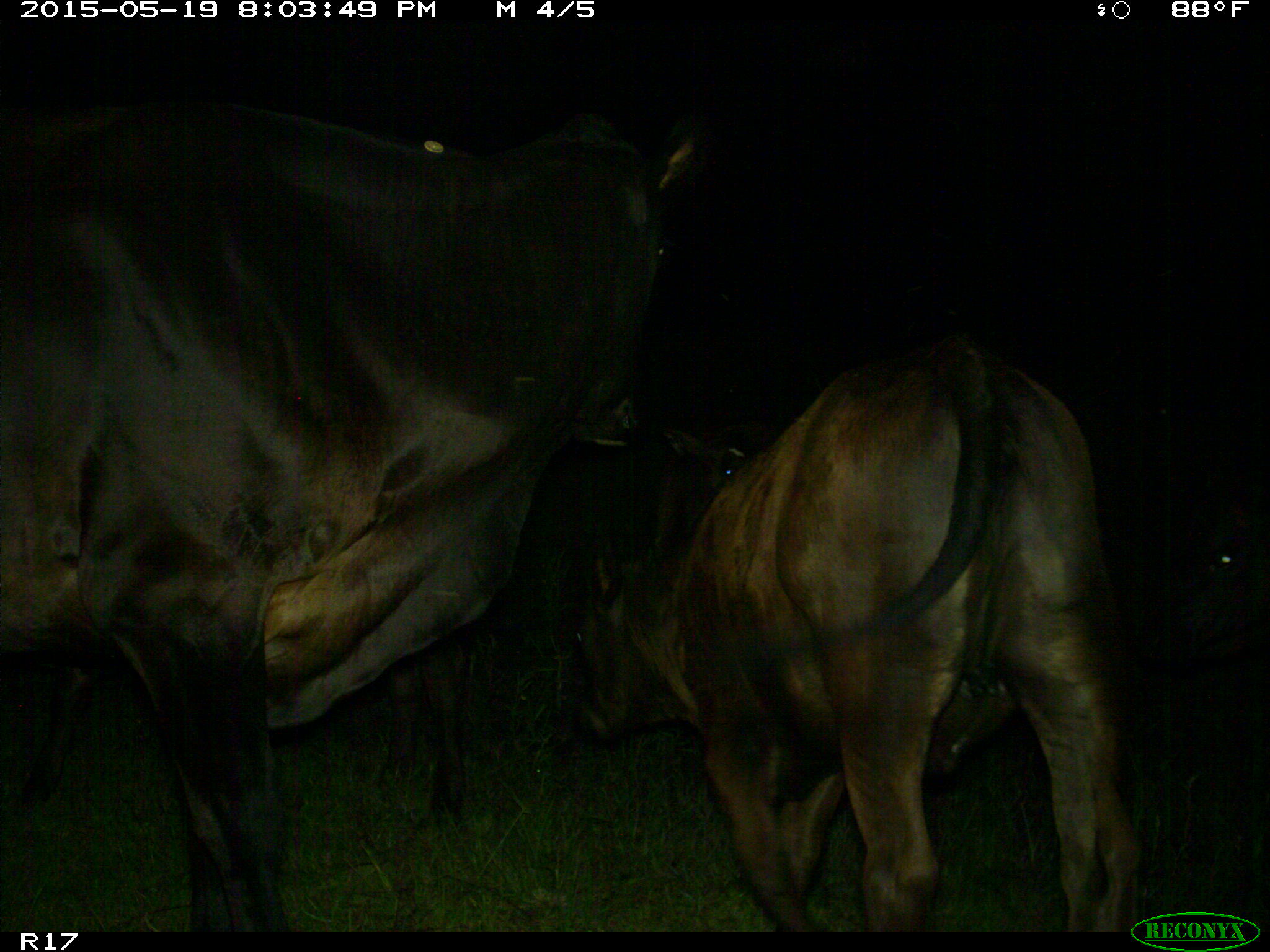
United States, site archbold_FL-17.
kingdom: Animalia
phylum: Chordata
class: Mammalia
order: Artiodactyla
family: Bovidae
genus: Bos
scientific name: Bos taurus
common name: domestic cow